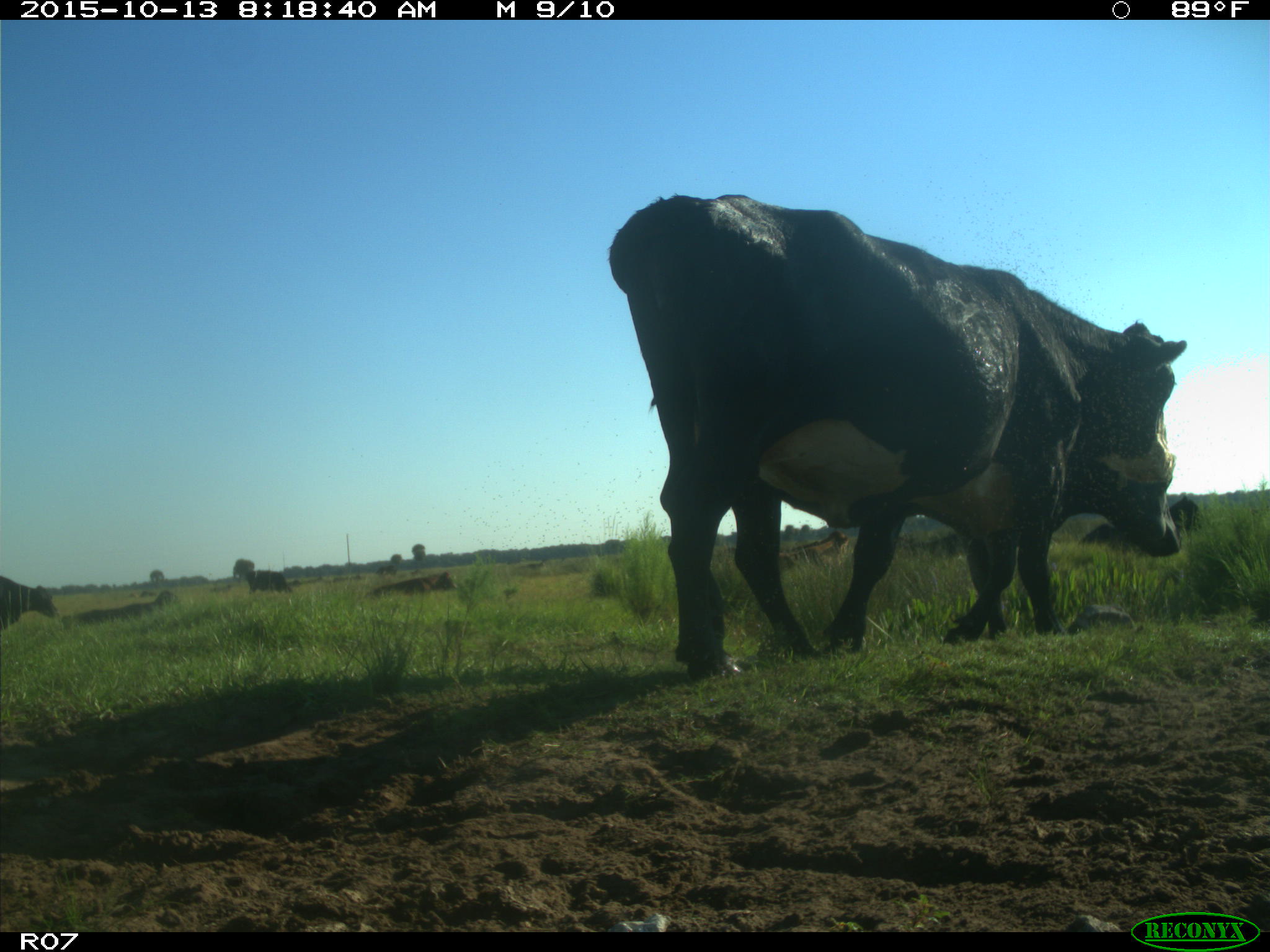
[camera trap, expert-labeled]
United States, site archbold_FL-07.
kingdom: Animalia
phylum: Chordata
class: Mammalia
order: Artiodactyla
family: Bovidae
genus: Bos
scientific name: Bos taurus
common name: domestic cow